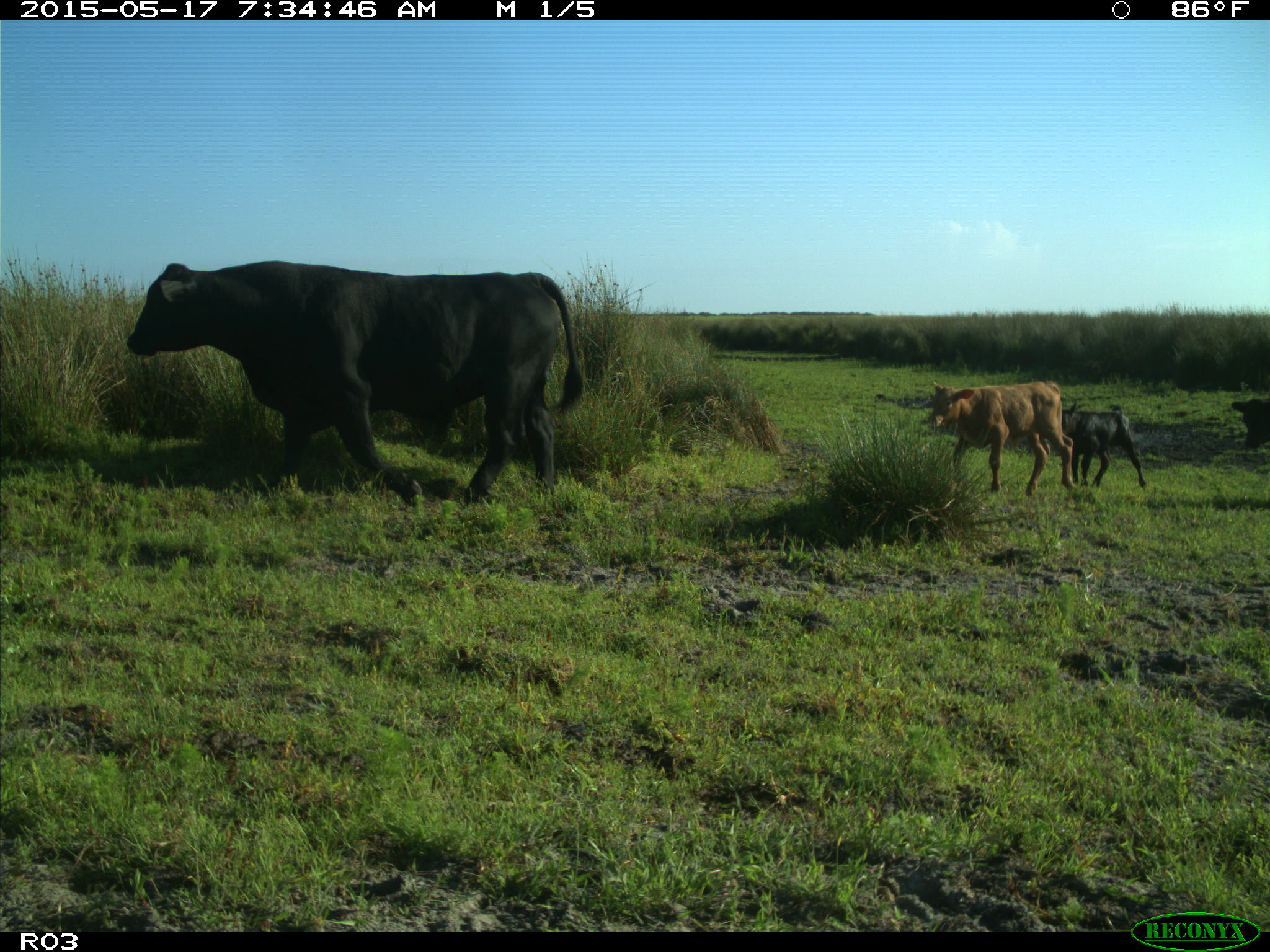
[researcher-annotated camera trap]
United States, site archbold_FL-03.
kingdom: Animalia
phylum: Chordata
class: Mammalia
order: Artiodactyla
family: Bovidae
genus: Bos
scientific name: Bos taurus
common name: domestic cow